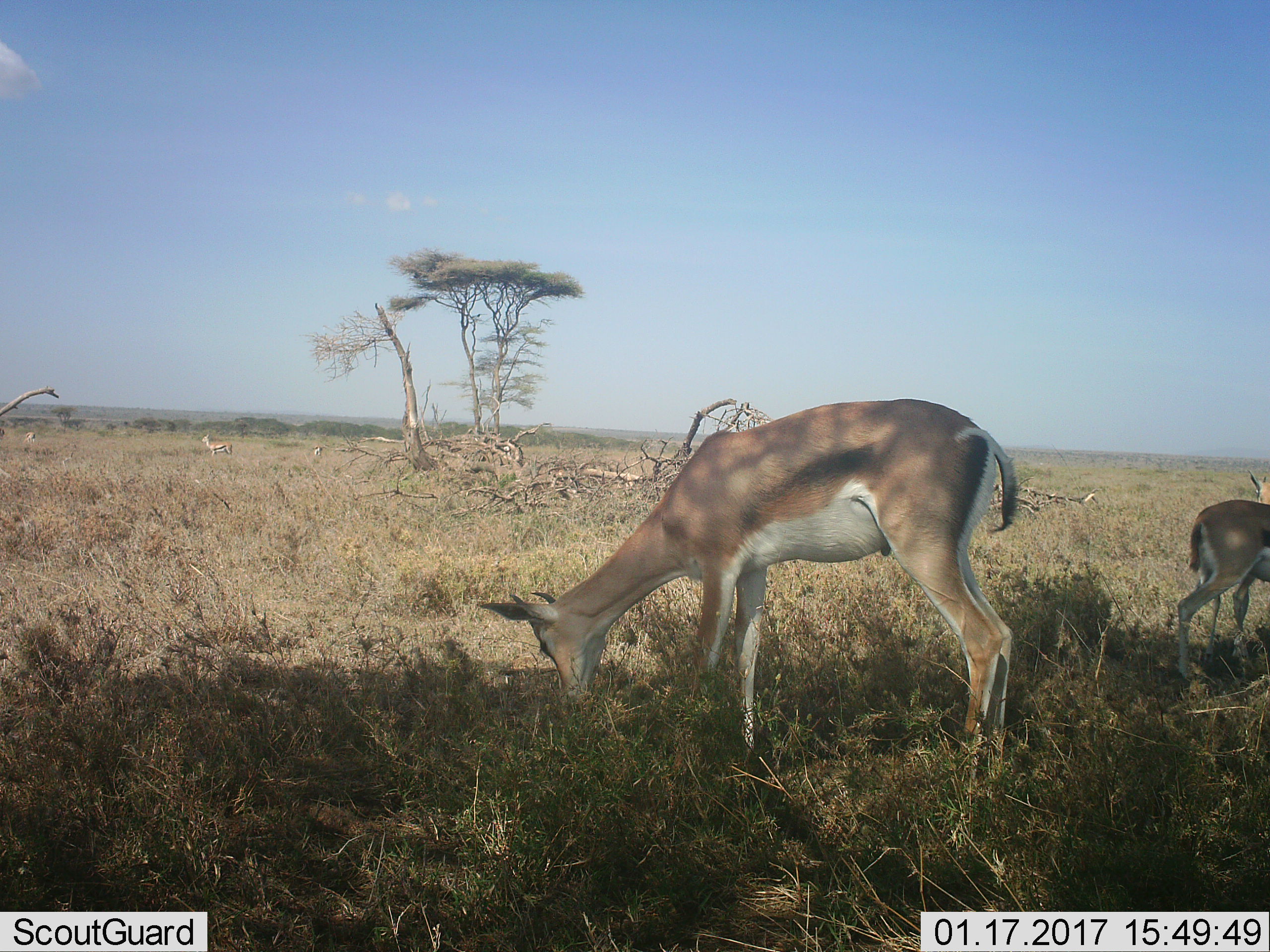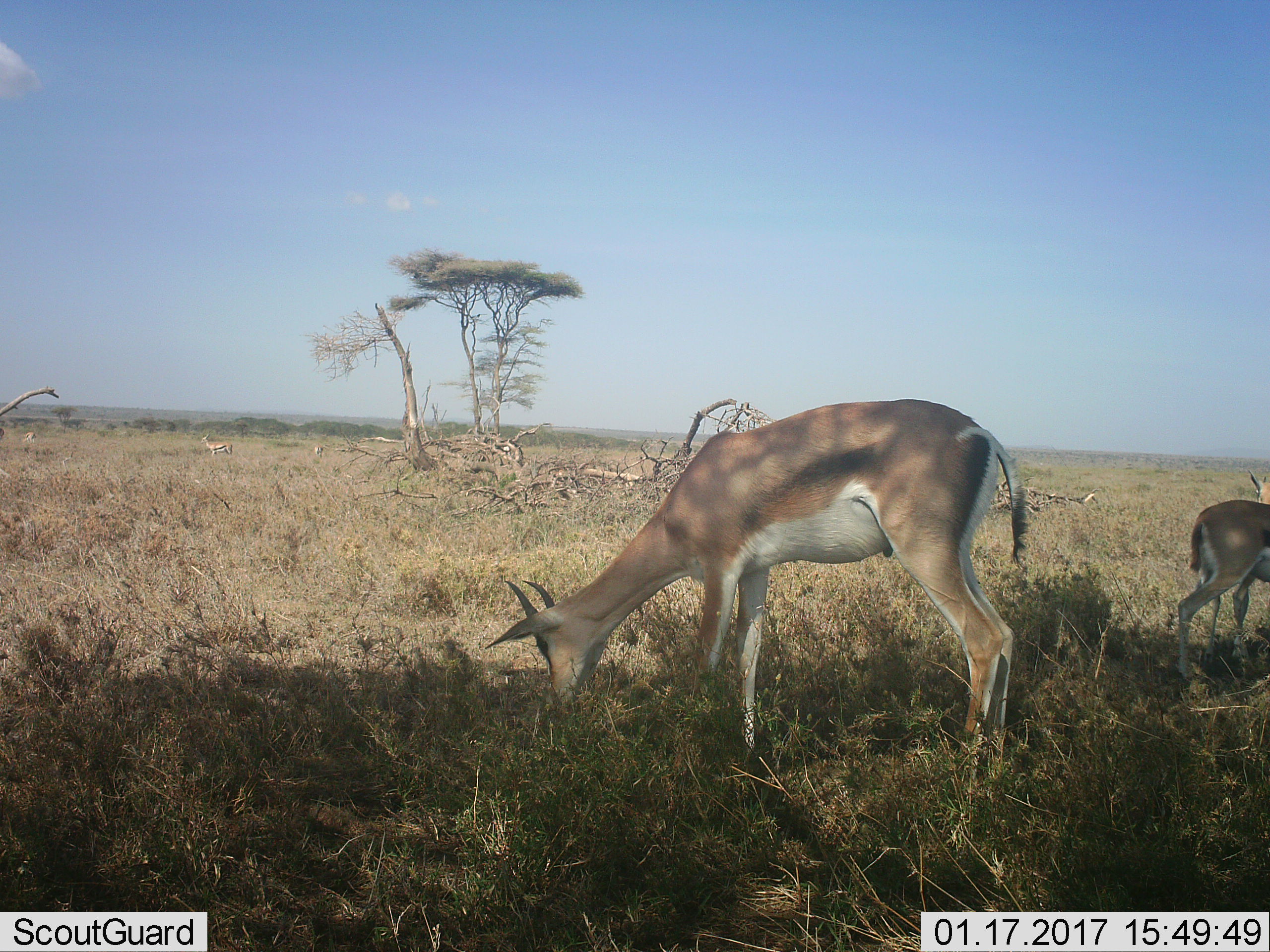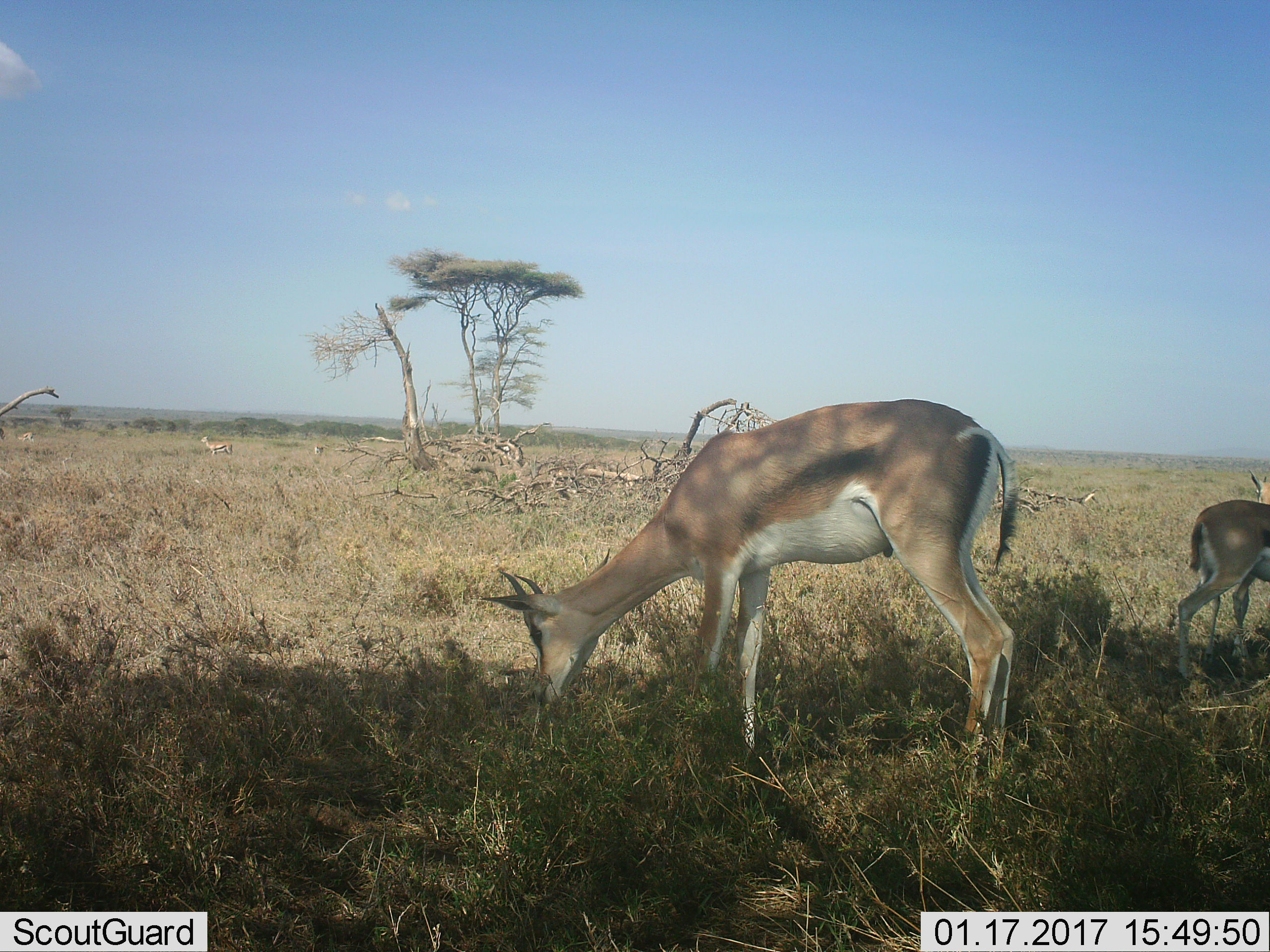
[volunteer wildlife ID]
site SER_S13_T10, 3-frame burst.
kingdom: Animalia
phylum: Chordata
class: Mammalia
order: Artiodactyla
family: Bovidae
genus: Eudorcas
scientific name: Eudorcas thomsonii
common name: thomson's gazelle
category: gazellethomsons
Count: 5.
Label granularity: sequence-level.